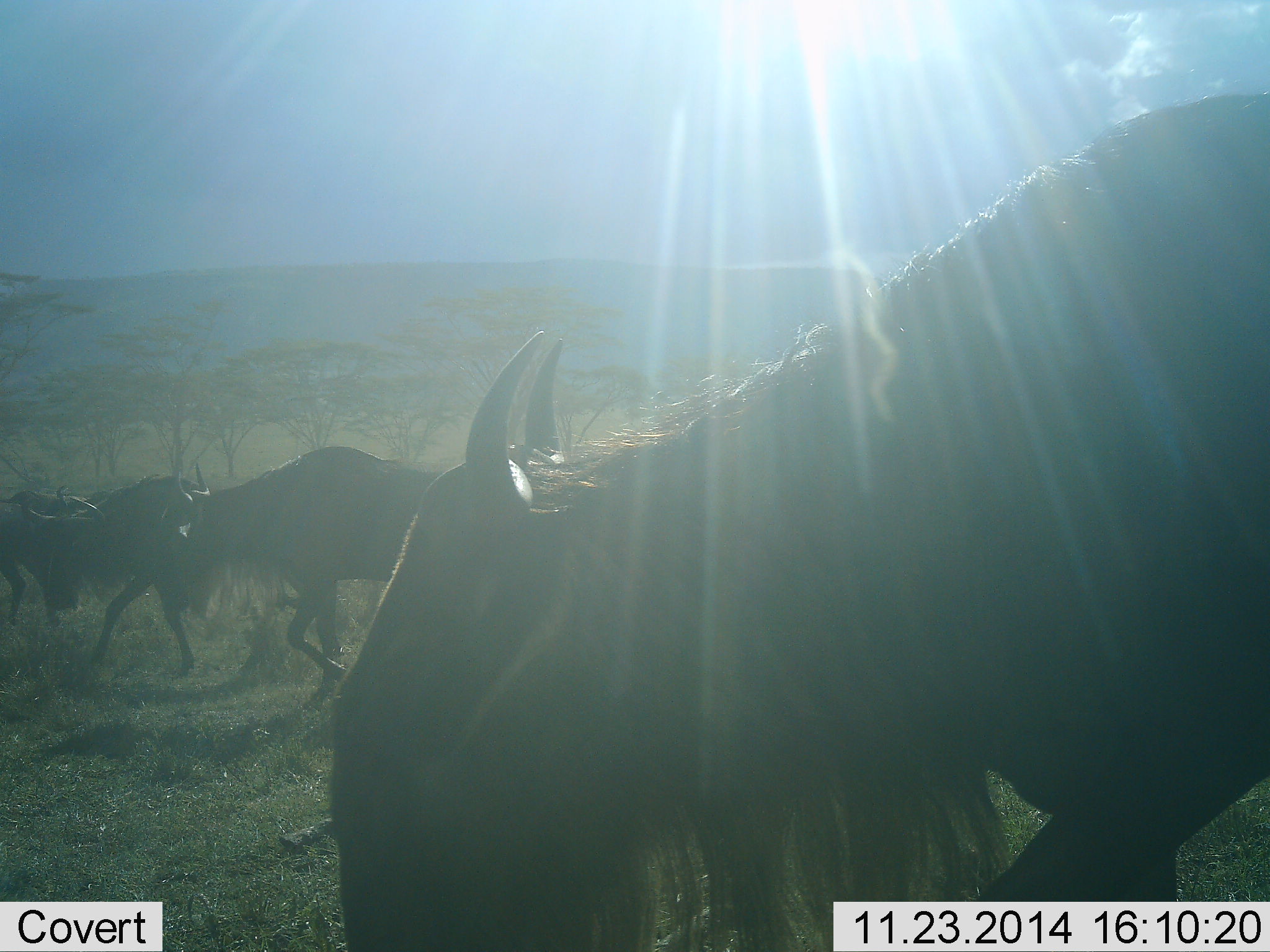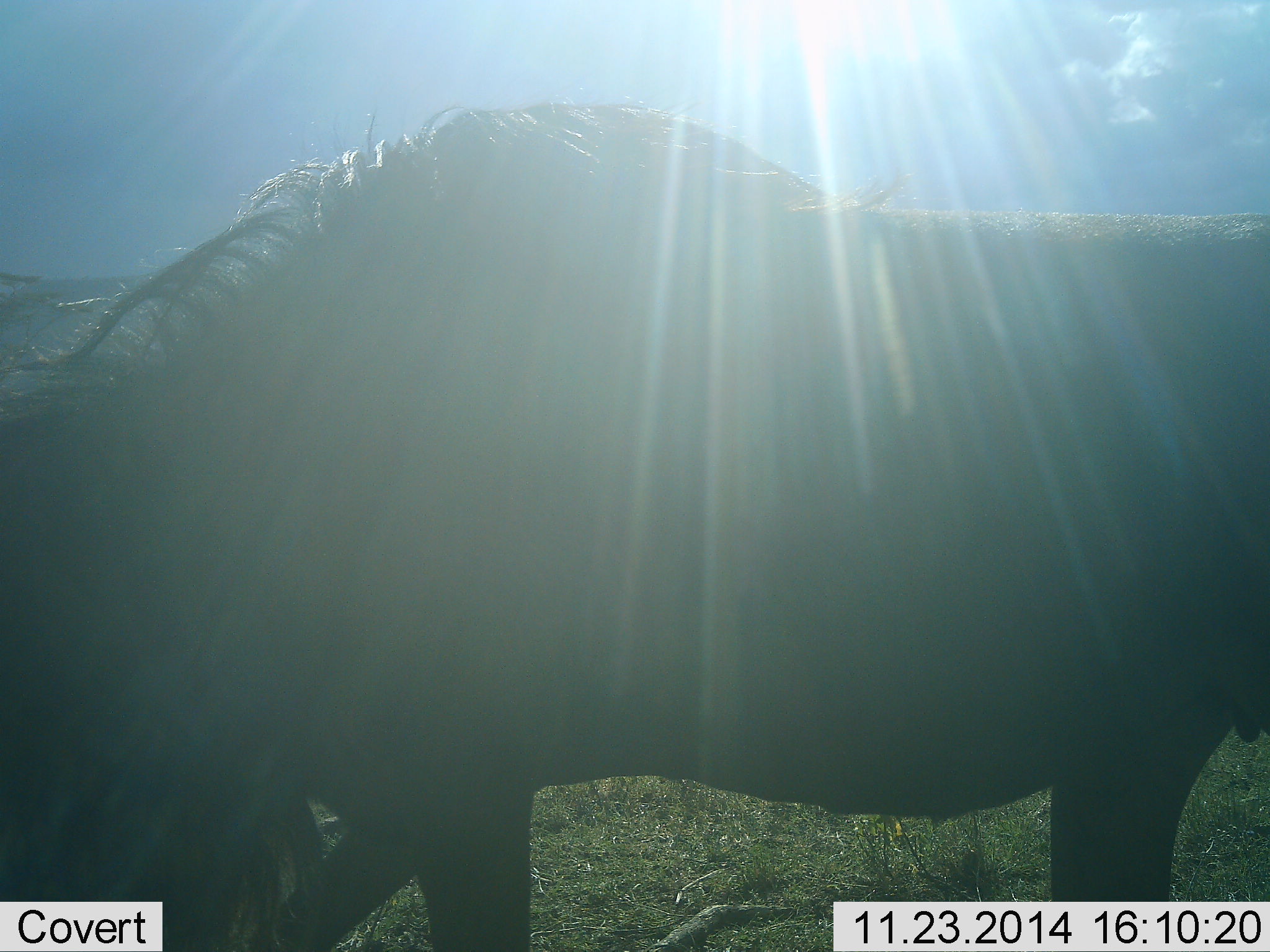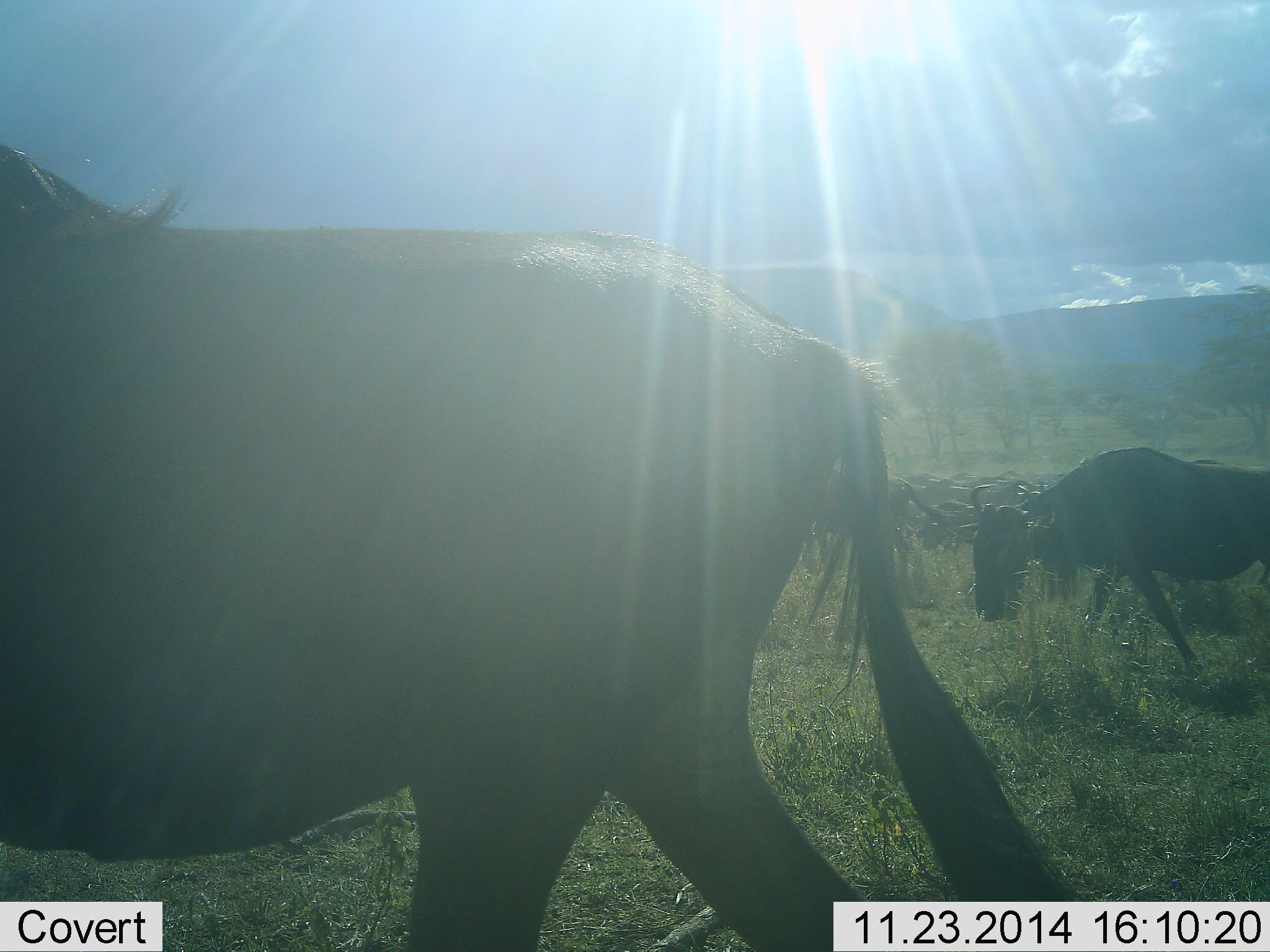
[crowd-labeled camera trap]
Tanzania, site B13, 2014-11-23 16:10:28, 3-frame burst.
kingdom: Animalia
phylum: Chordata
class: Mammalia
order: Artiodactyla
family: Bovidae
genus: Connochaetes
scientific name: Connochaetes taurinus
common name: blue wildebeest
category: wildebeest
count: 6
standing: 30%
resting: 0%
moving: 70%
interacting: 0%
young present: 0%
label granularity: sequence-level